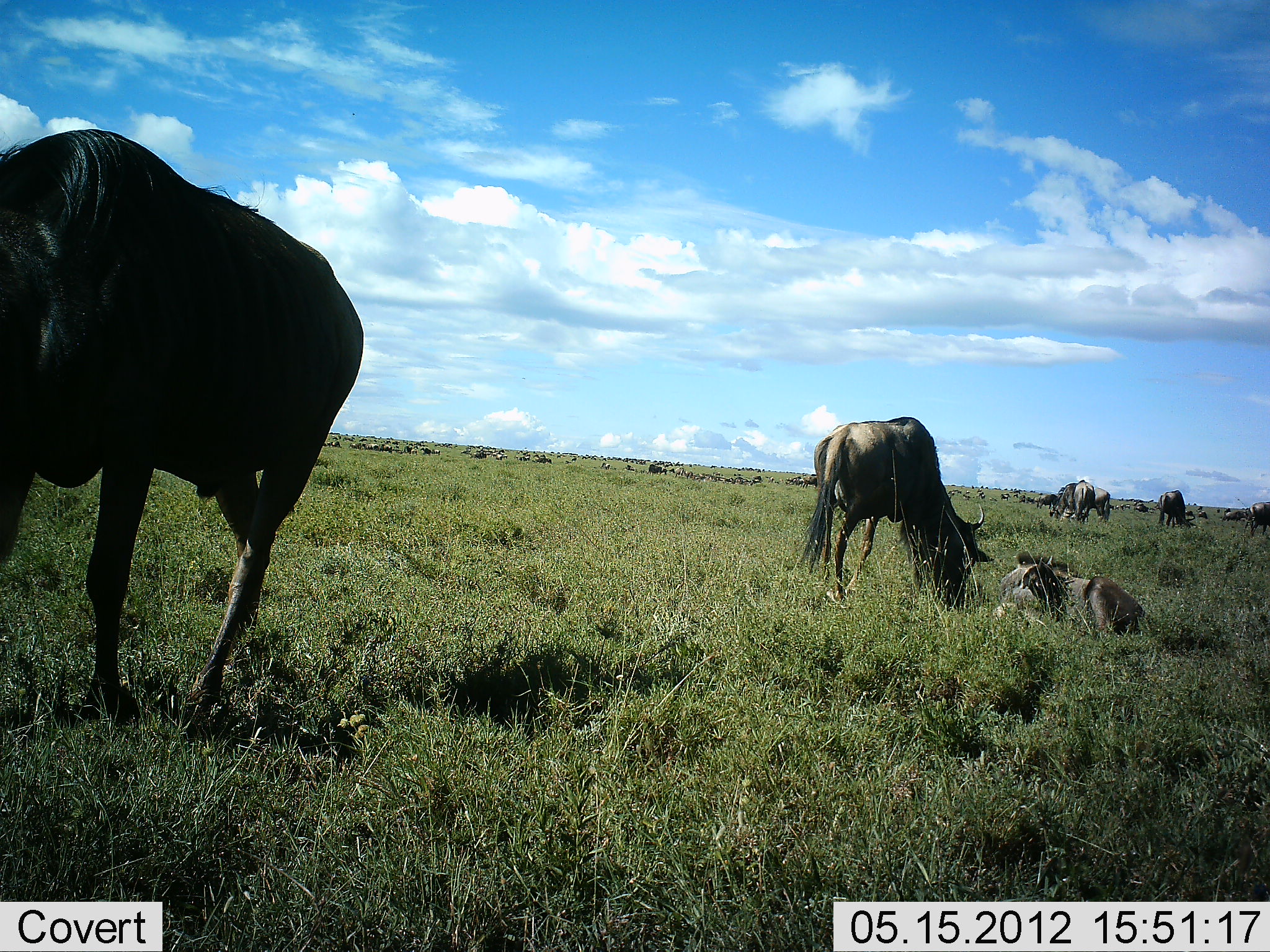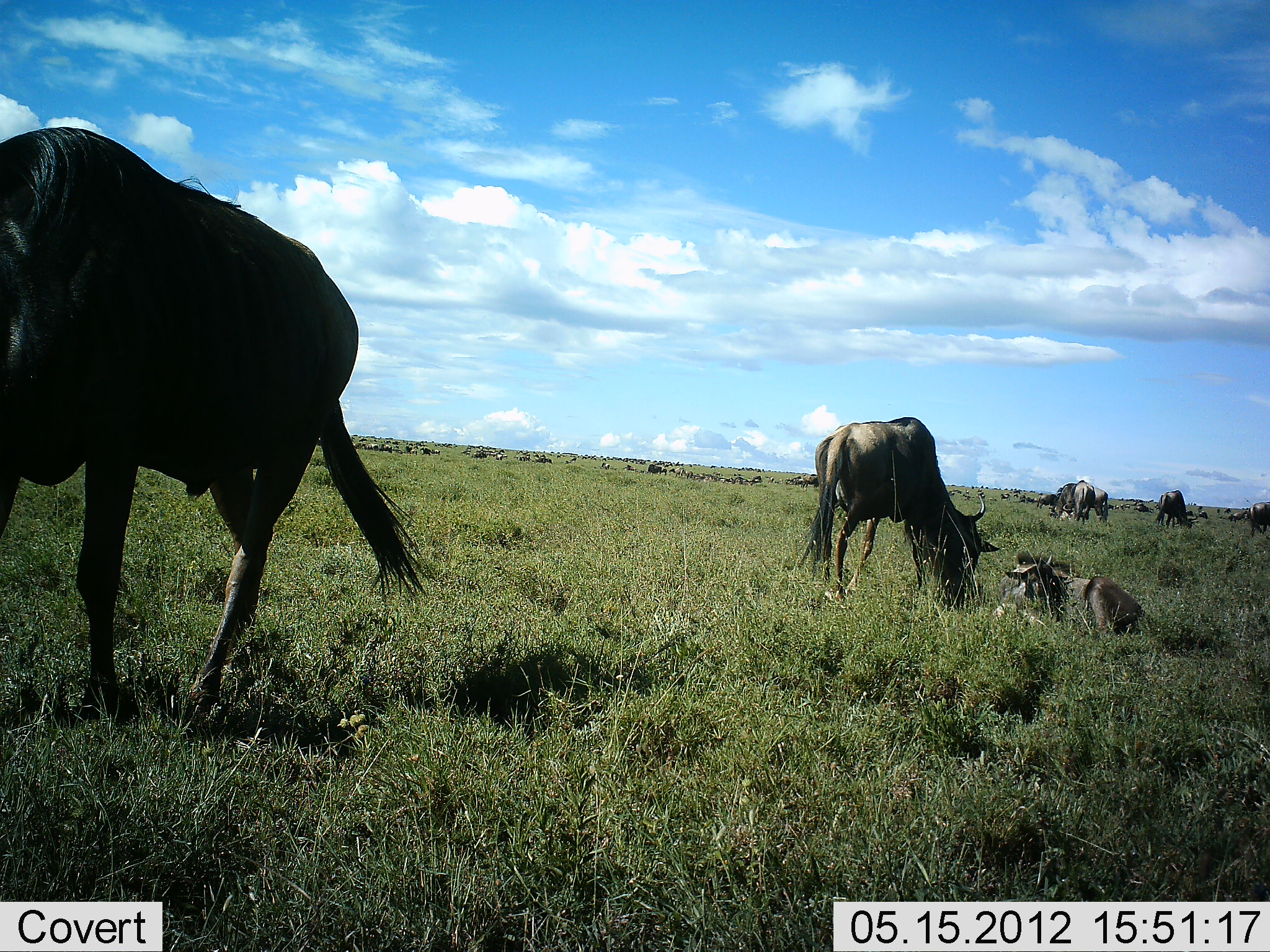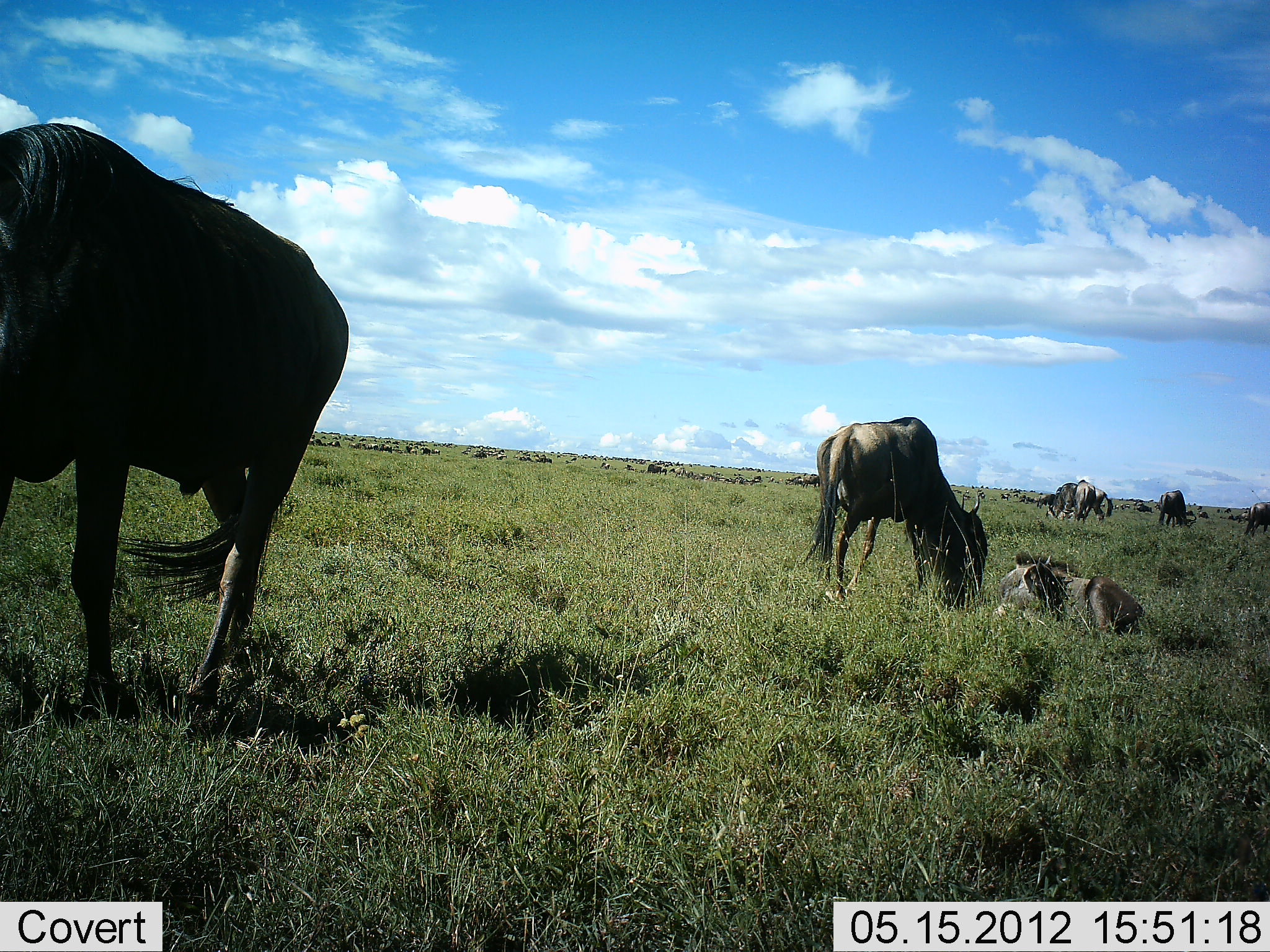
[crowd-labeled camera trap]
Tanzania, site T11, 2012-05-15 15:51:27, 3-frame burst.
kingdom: Animalia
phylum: Chordata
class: Mammalia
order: Artiodactyla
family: Bovidae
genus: Connochaetes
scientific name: Connochaetes taurinus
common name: blue wildebeest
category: wildebeest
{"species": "wildebeest (blue wildebeest) (Connochaetes taurinus)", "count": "6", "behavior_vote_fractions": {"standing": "50%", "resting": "80%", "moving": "0%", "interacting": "20%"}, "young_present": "20%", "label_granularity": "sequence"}